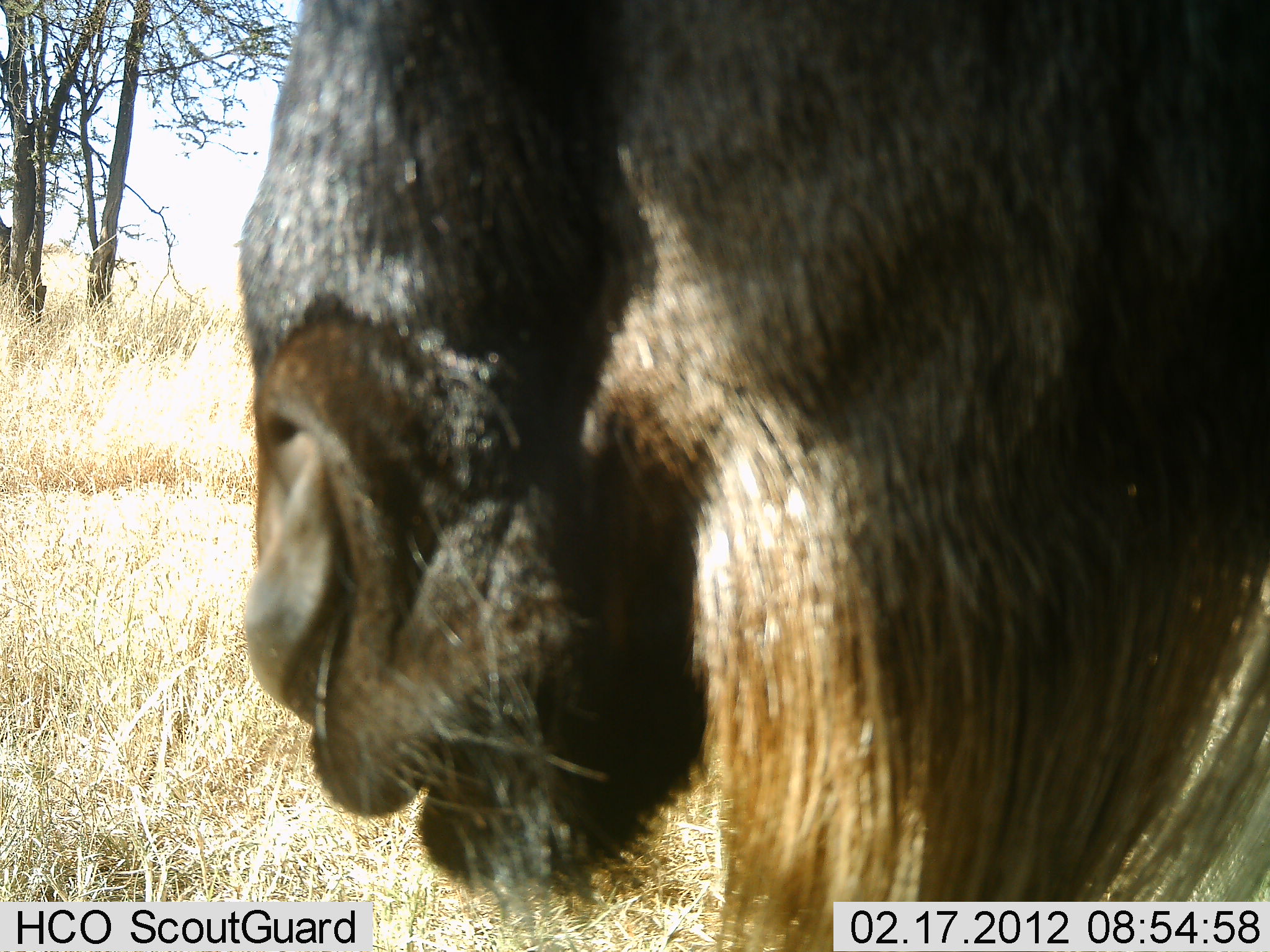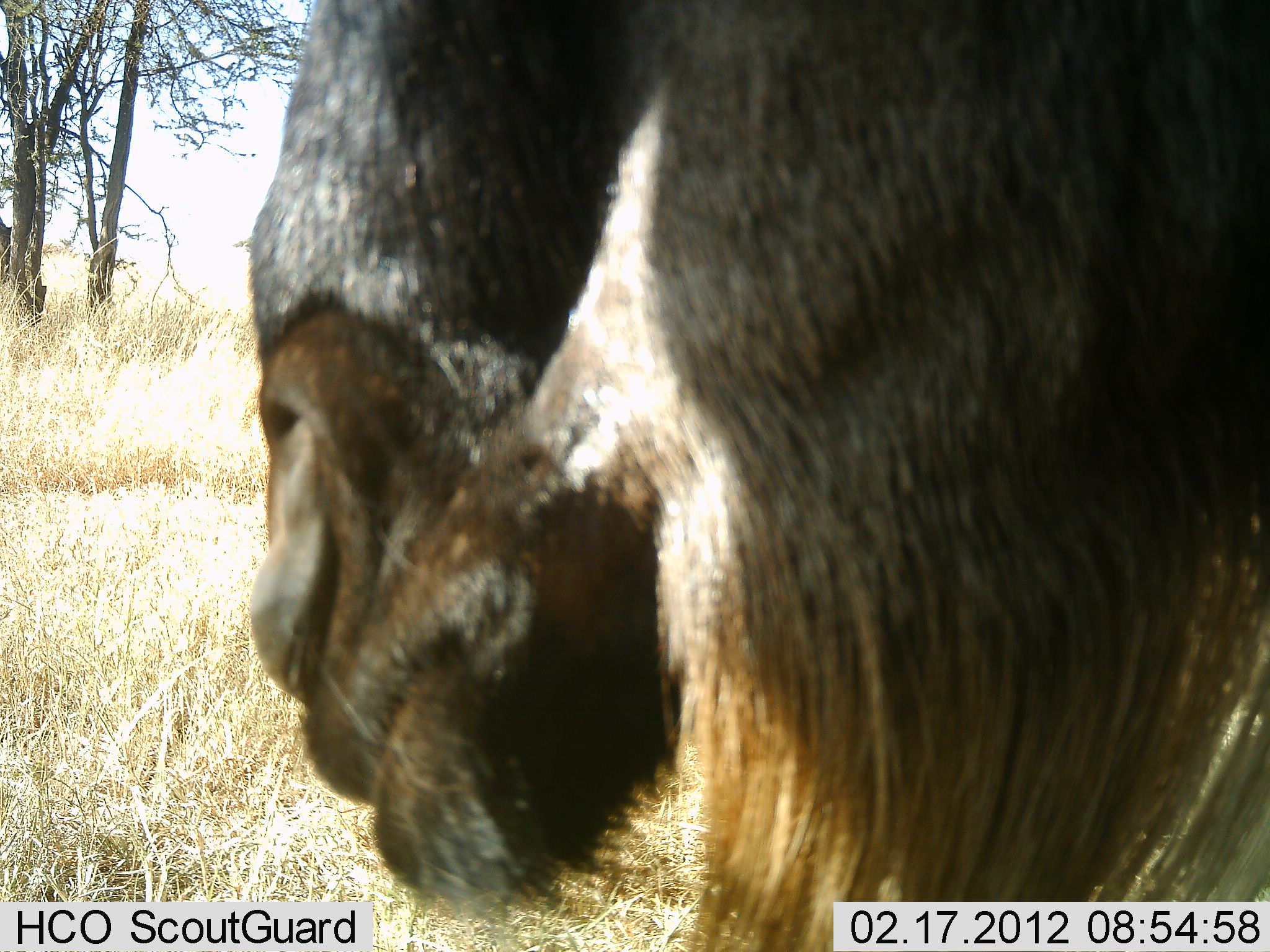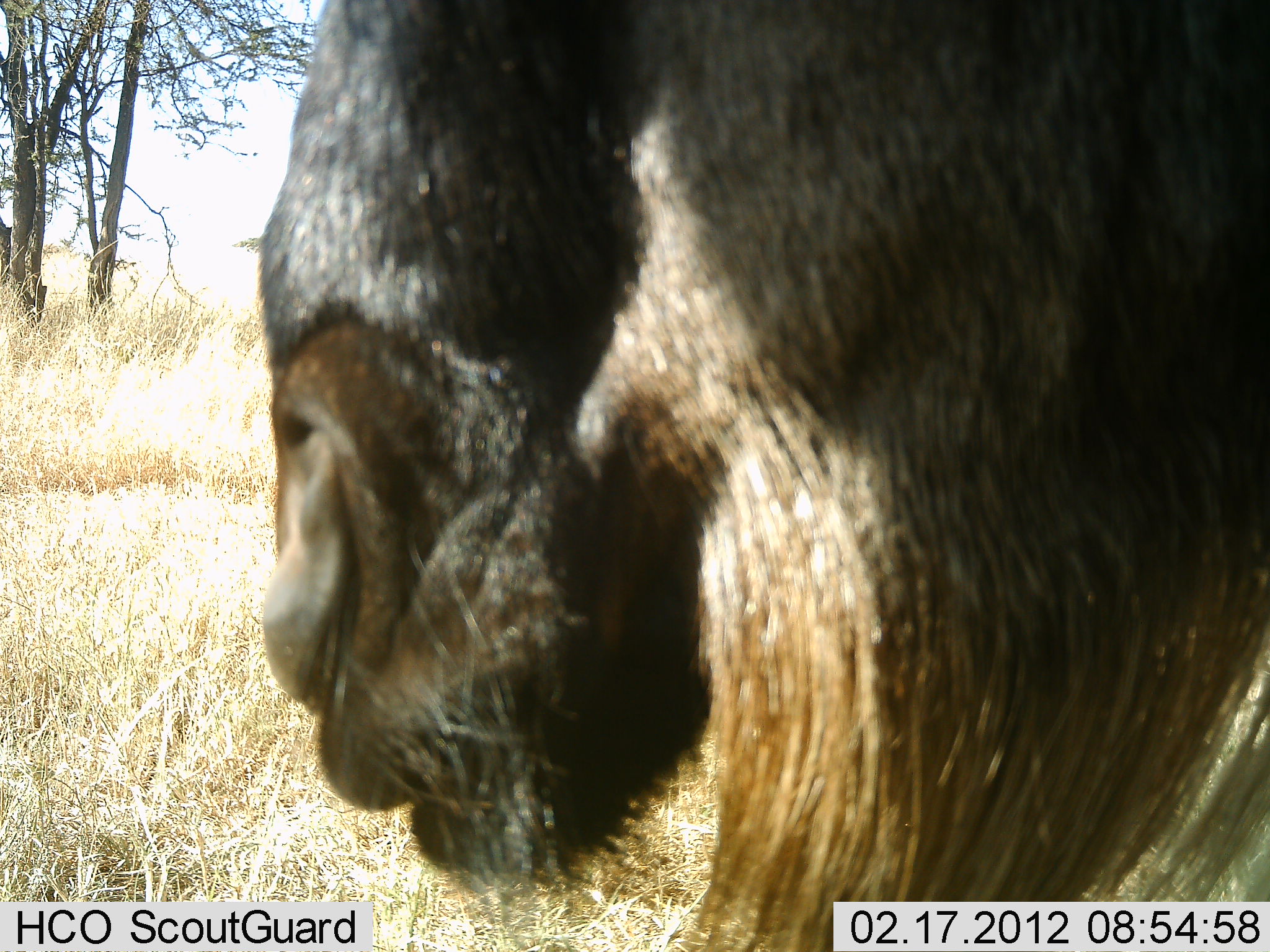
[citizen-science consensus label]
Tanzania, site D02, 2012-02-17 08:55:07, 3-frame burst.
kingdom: Animalia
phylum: Chordata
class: Mammalia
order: Artiodactyla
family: Bovidae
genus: Connochaetes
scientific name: Connochaetes taurinus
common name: blue wildebeest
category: wildebeest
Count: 1.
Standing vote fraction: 74%.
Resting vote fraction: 5%.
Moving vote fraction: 0%.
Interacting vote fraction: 5%.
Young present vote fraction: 0%.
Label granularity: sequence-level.